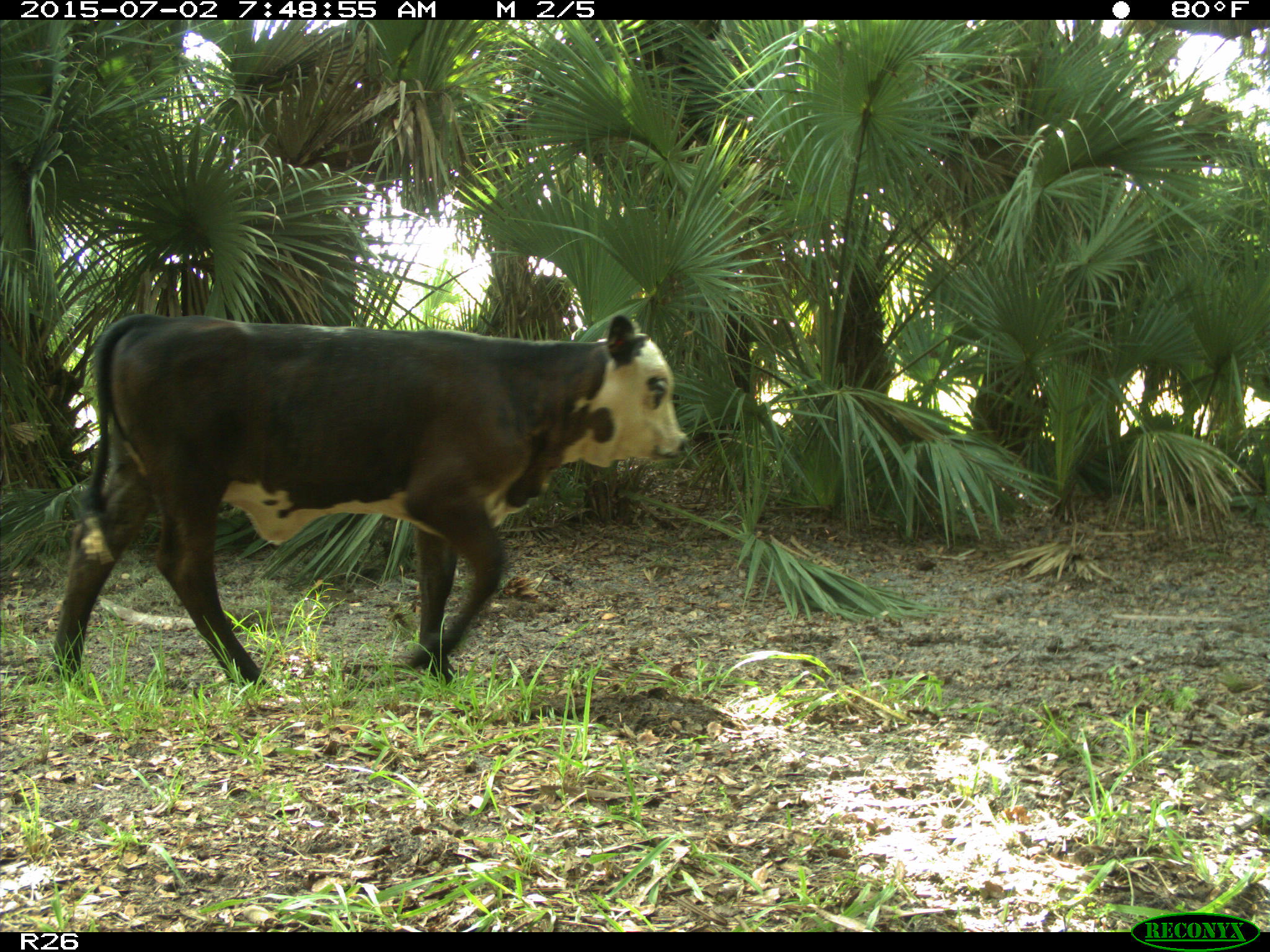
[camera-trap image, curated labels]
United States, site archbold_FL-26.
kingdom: Animalia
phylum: Chordata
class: Mammalia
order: Artiodactyla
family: Bovidae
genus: Bos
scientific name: Bos taurus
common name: domestic cow